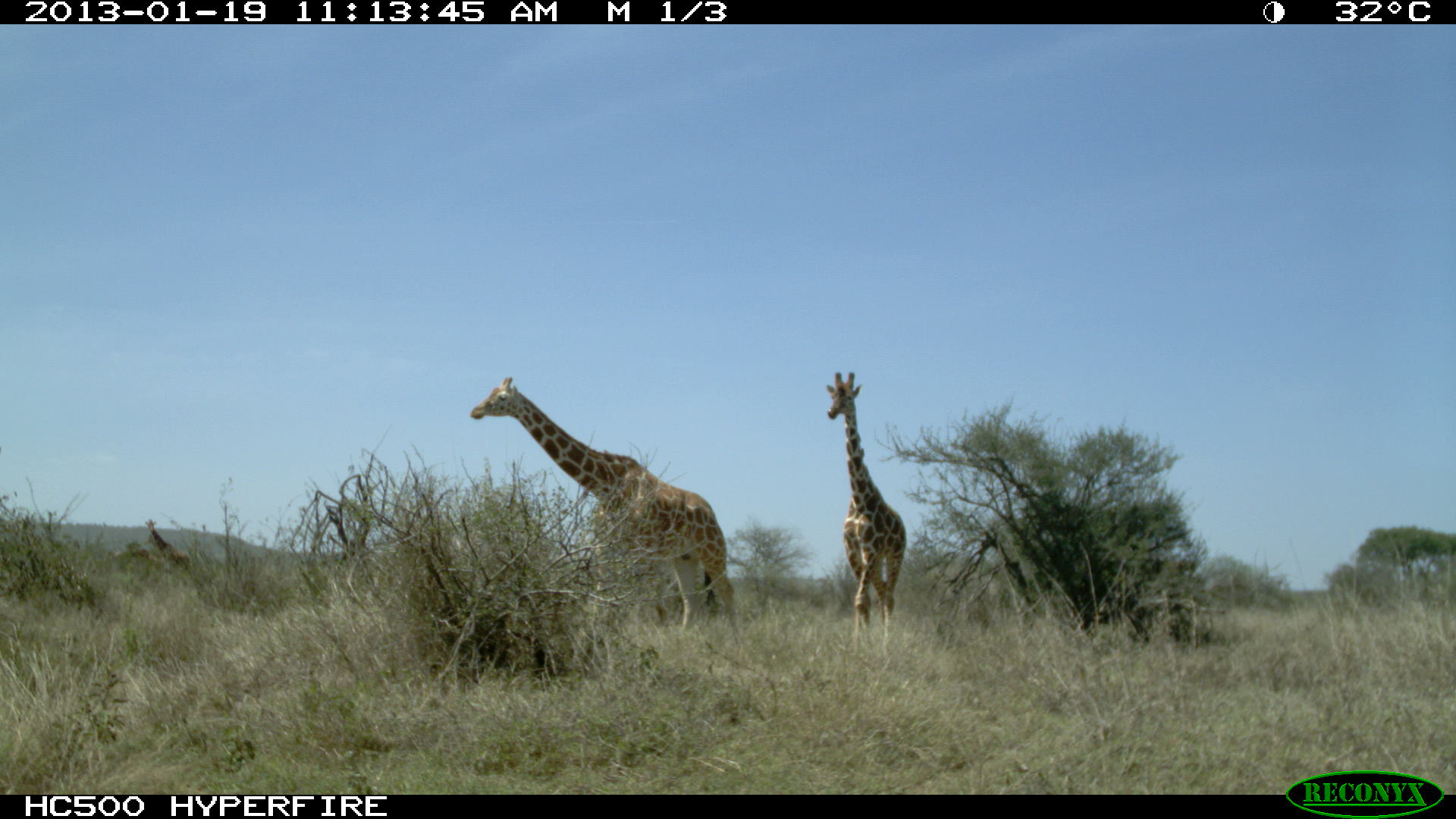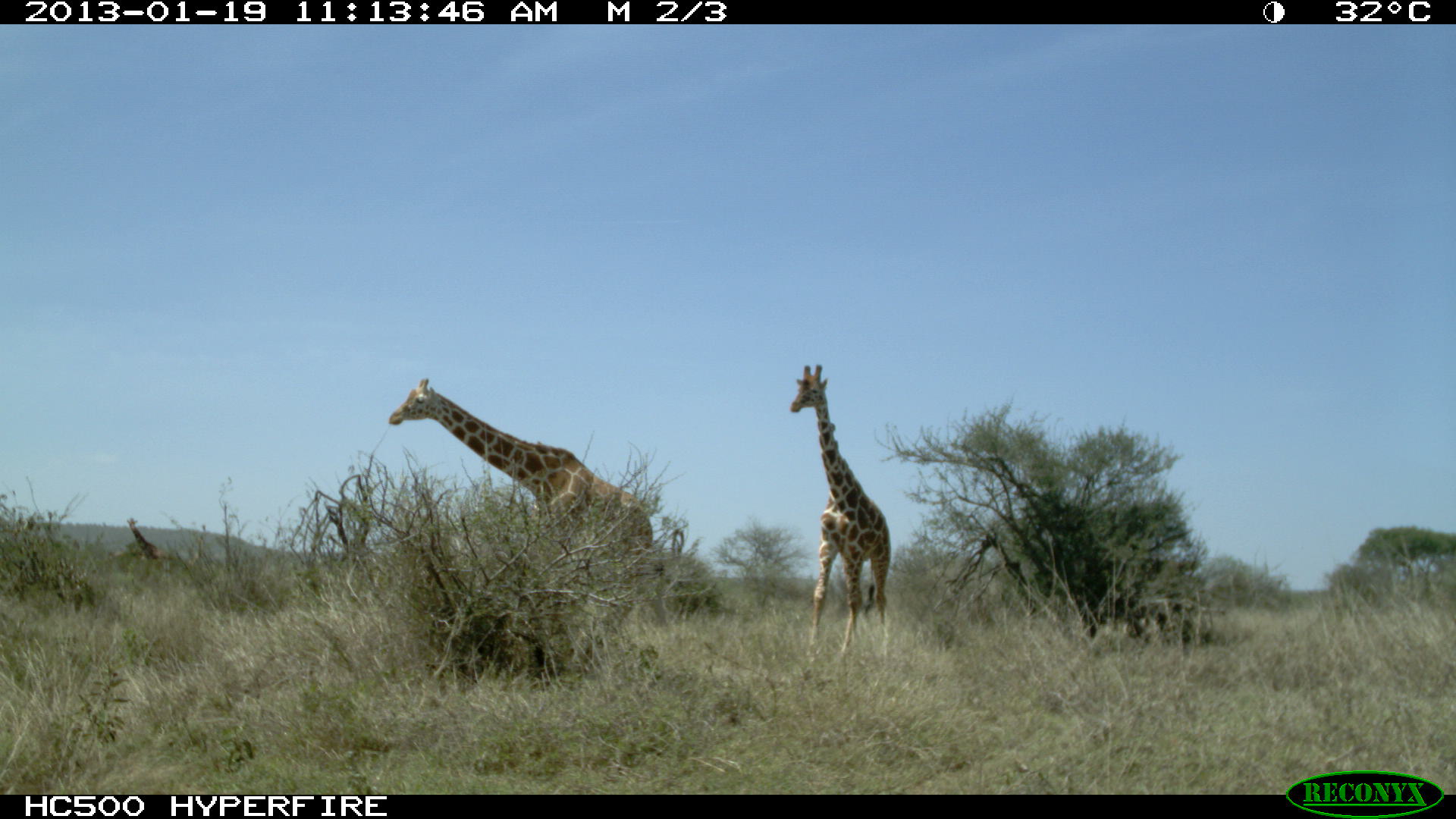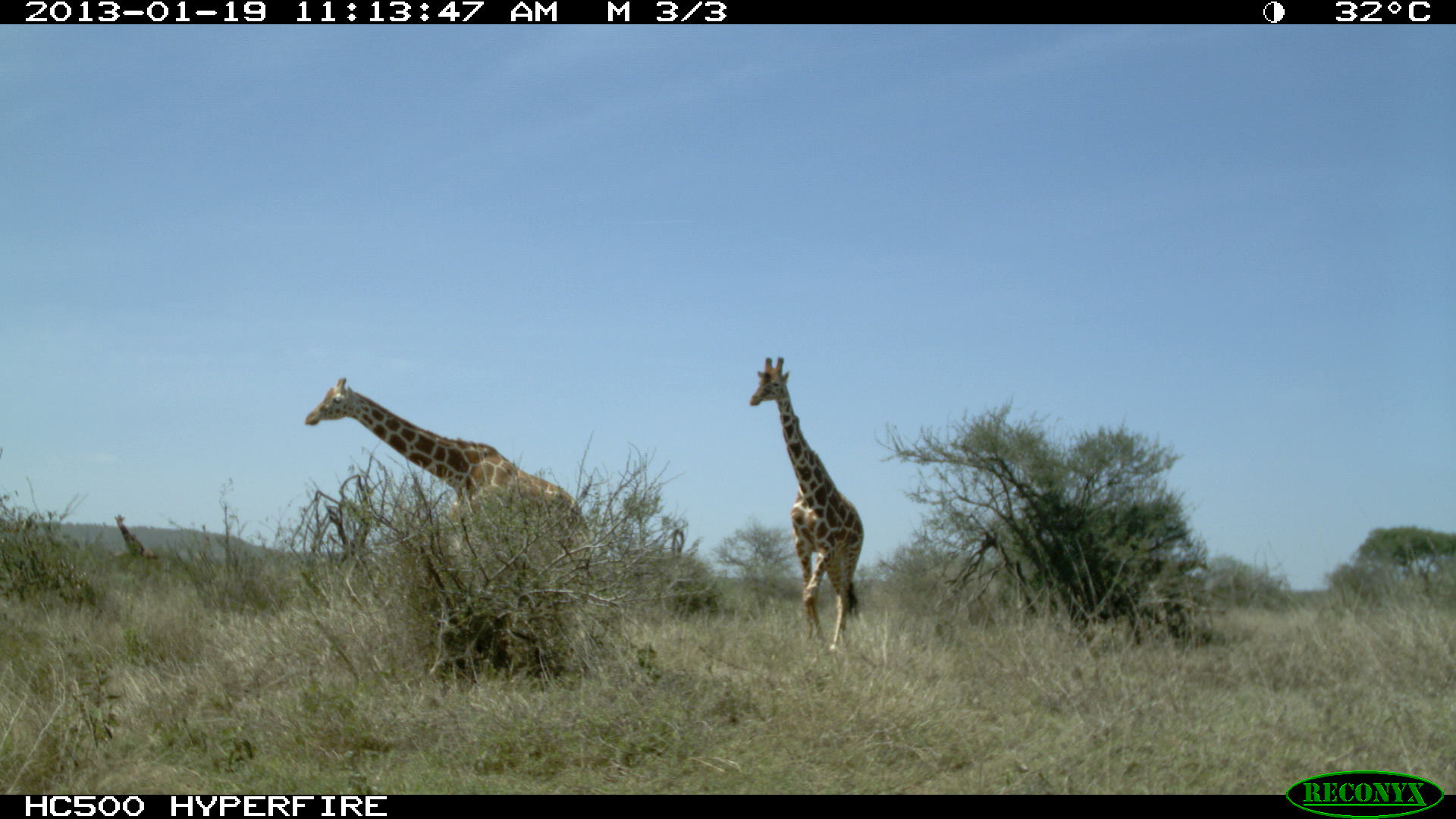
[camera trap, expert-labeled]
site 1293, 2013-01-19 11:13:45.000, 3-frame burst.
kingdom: Animalia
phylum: Chordata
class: Mammalia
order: Artiodactyla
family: Giraffidae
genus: Giraffa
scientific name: Giraffa camelopardalis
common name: giraffe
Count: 3.